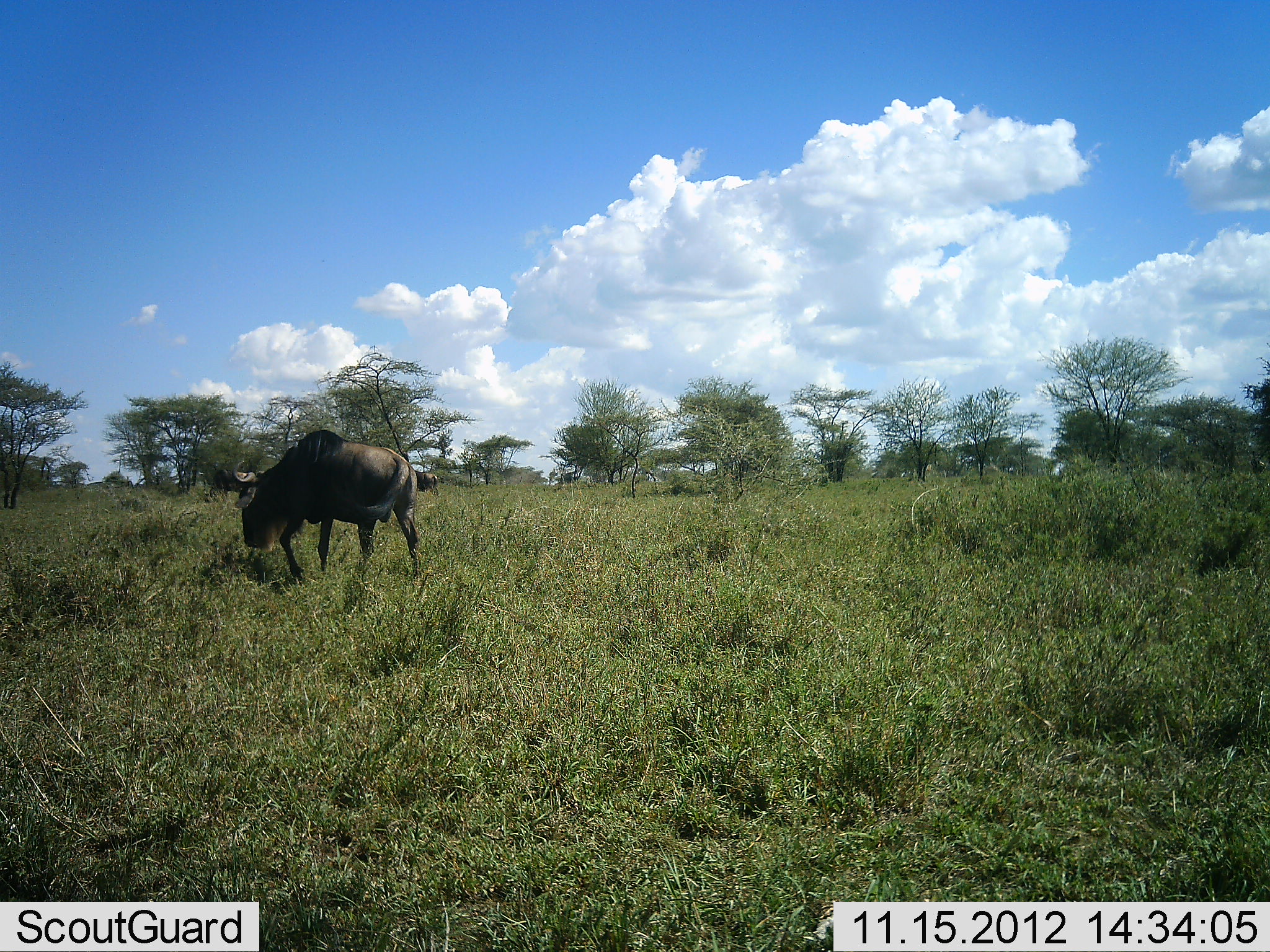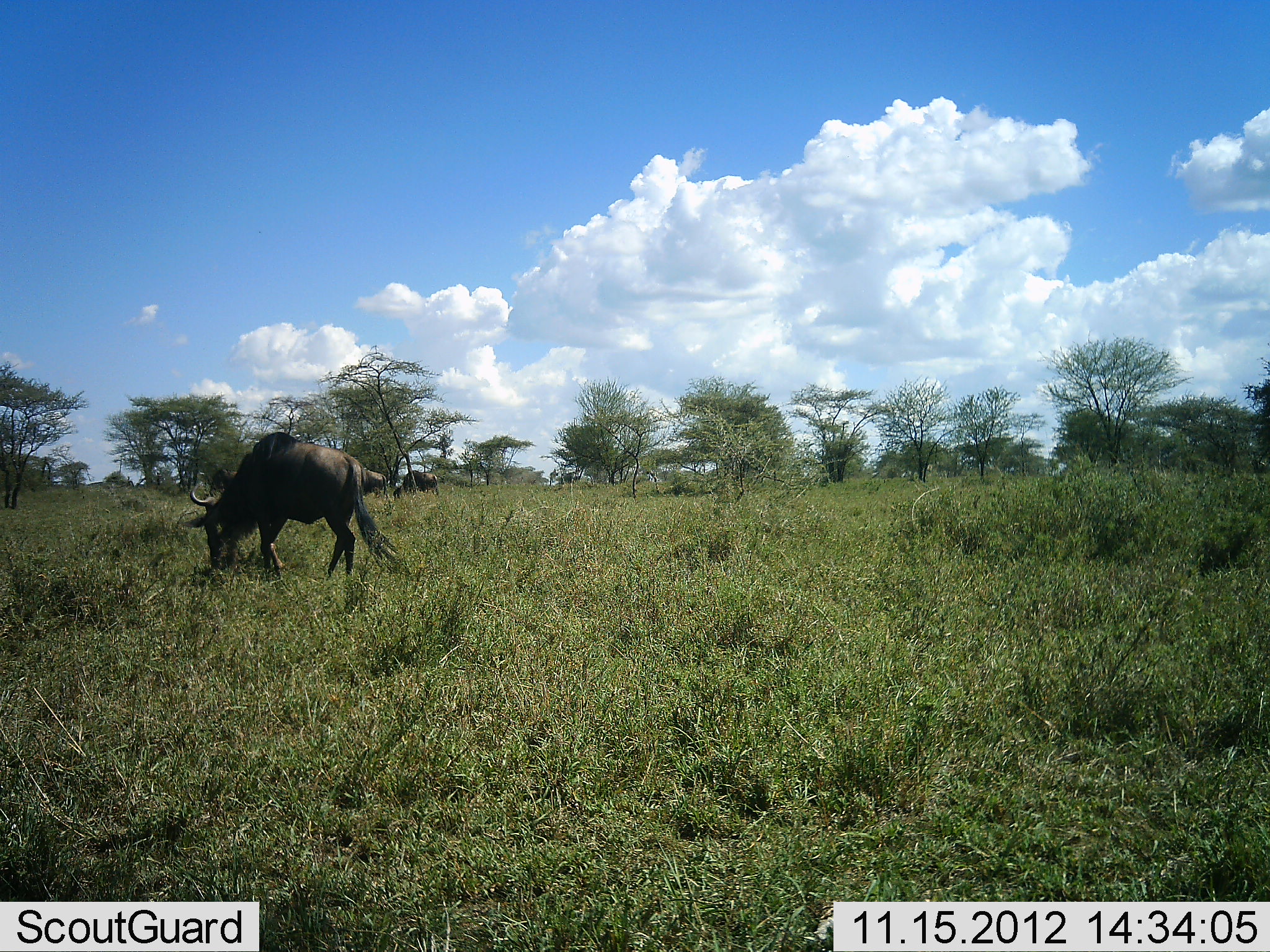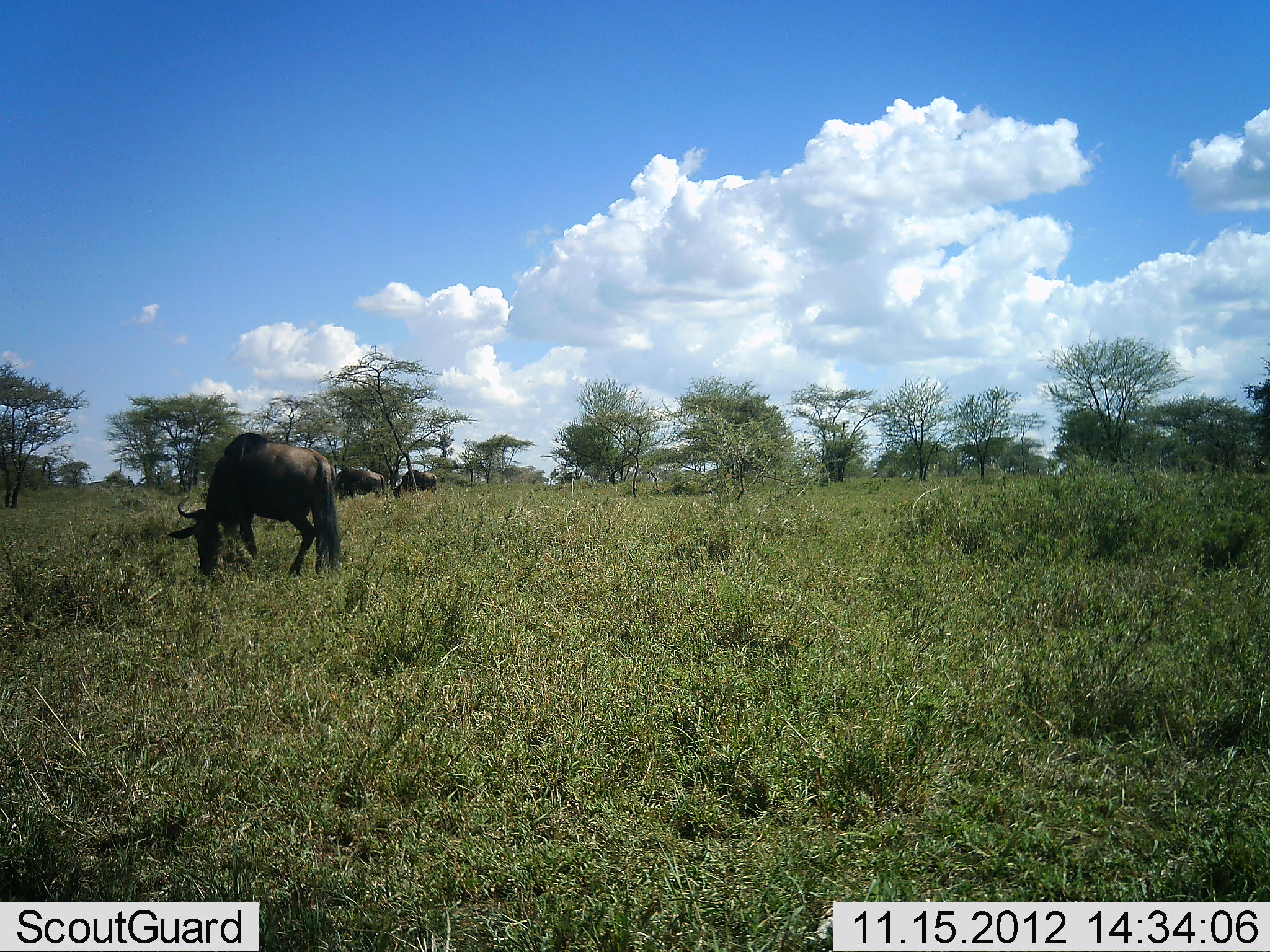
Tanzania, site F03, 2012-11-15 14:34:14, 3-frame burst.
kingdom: Animalia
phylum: Chordata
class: Mammalia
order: Artiodactyla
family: Bovidae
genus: Connochaetes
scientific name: Connochaetes taurinus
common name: blue wildebeest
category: wildebeest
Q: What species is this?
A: Wildebeest (blue wildebeest) (Connochaetes taurinus).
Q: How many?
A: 3.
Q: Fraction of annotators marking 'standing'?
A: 30%.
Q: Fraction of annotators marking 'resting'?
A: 0%.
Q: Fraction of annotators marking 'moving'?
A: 40%.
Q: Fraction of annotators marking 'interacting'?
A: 0%.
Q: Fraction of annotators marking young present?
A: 0%.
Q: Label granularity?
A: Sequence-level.